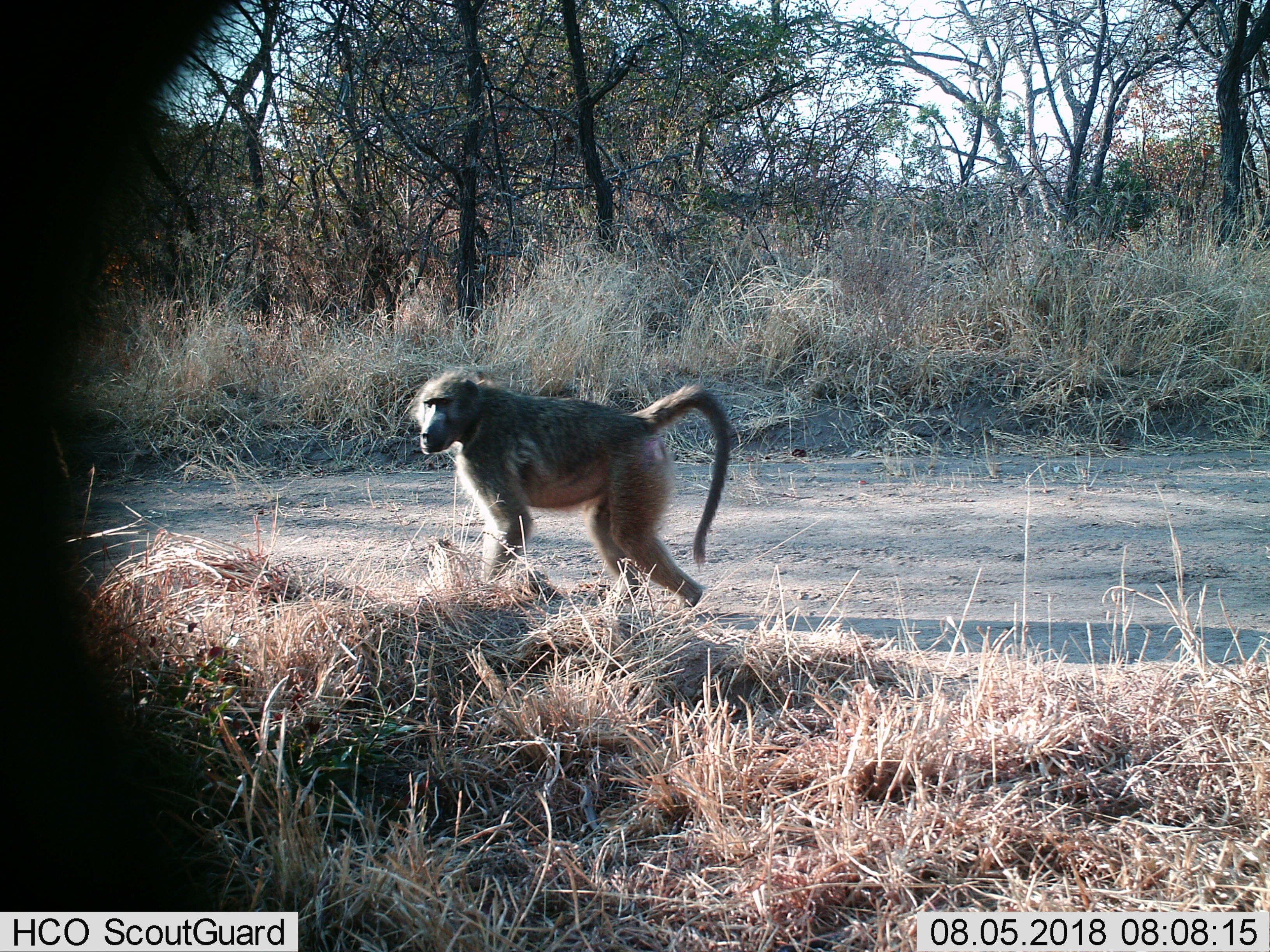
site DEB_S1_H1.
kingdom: Animalia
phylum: Chordata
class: Mammalia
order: Primates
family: Cercopithecidae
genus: Papio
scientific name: Papio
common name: baboon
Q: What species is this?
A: Baboon (Papio).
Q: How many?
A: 1.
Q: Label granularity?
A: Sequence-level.